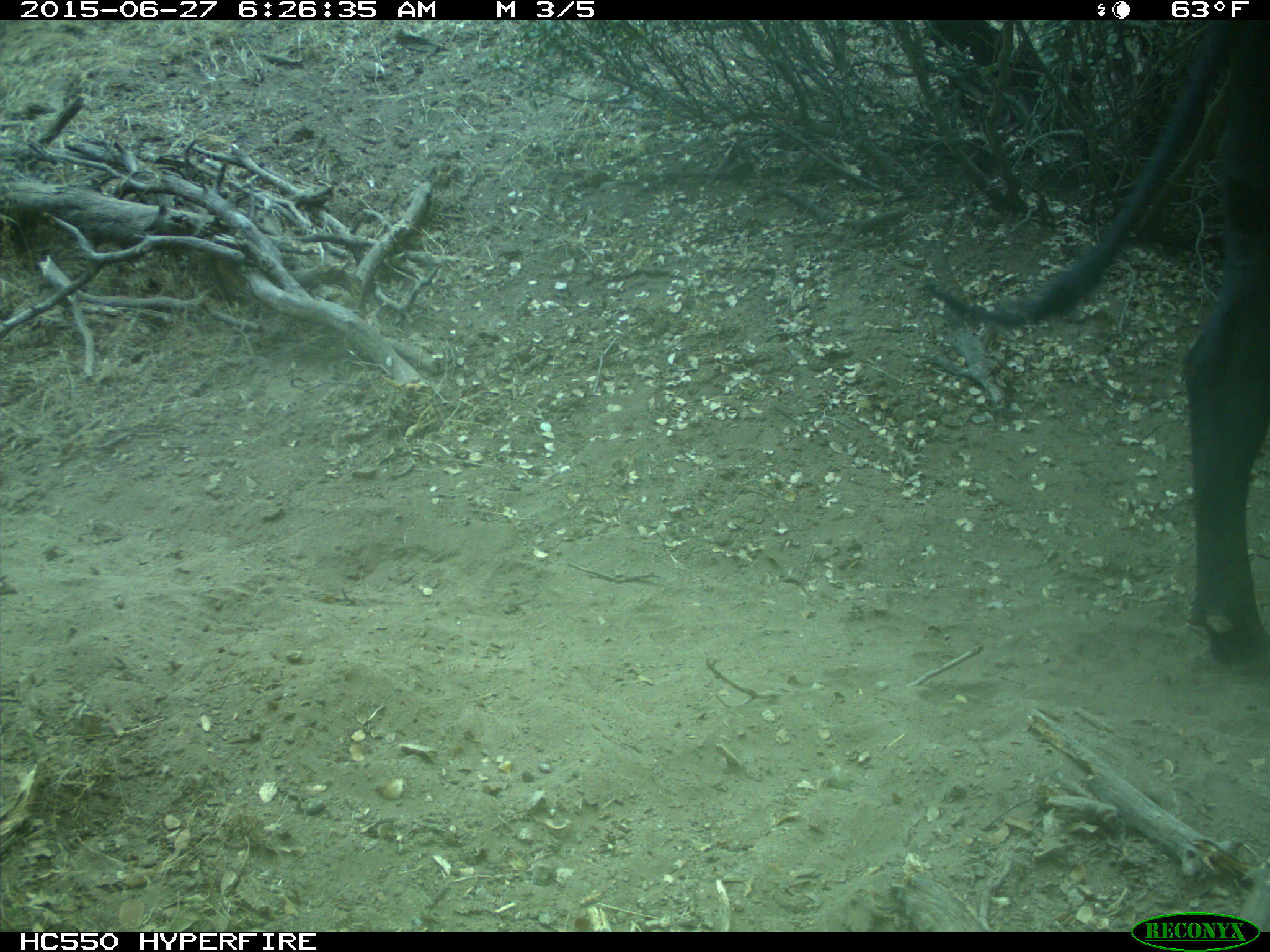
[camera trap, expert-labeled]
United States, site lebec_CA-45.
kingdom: Animalia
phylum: Chordata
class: Mammalia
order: Artiodactyla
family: Bovidae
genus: Bos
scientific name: Bos taurus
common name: domestic cow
Bos taurus (domestic cow).